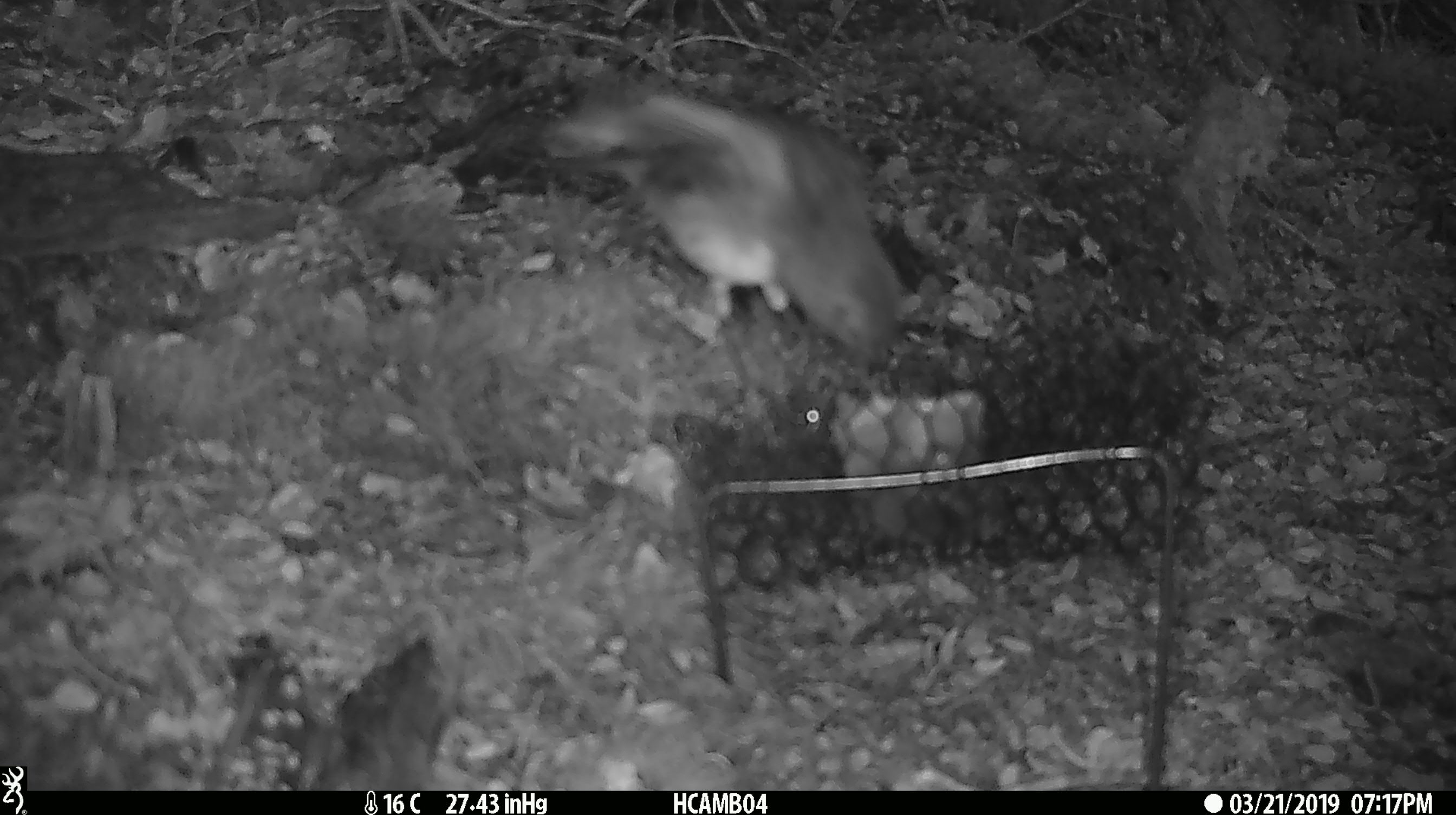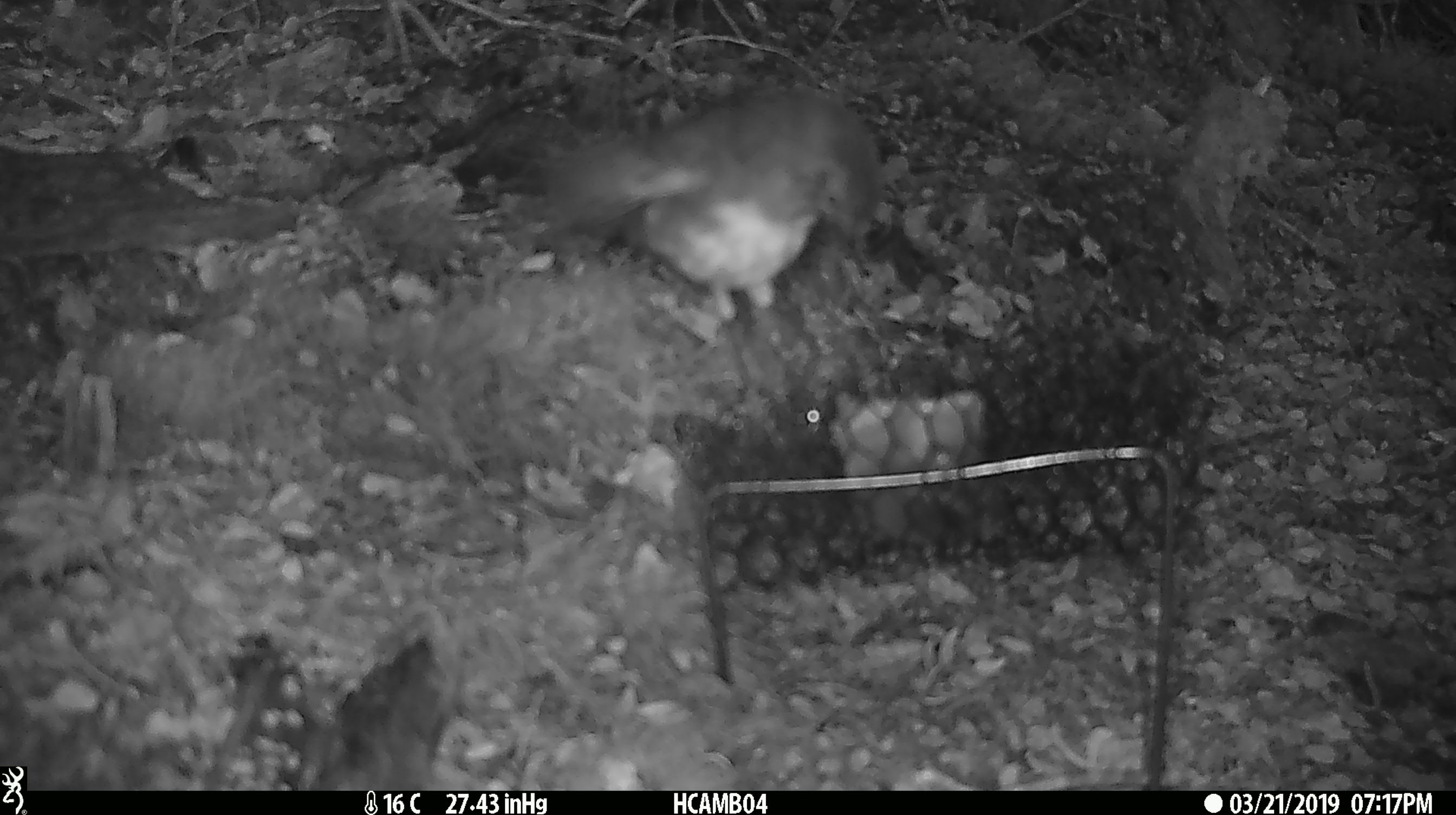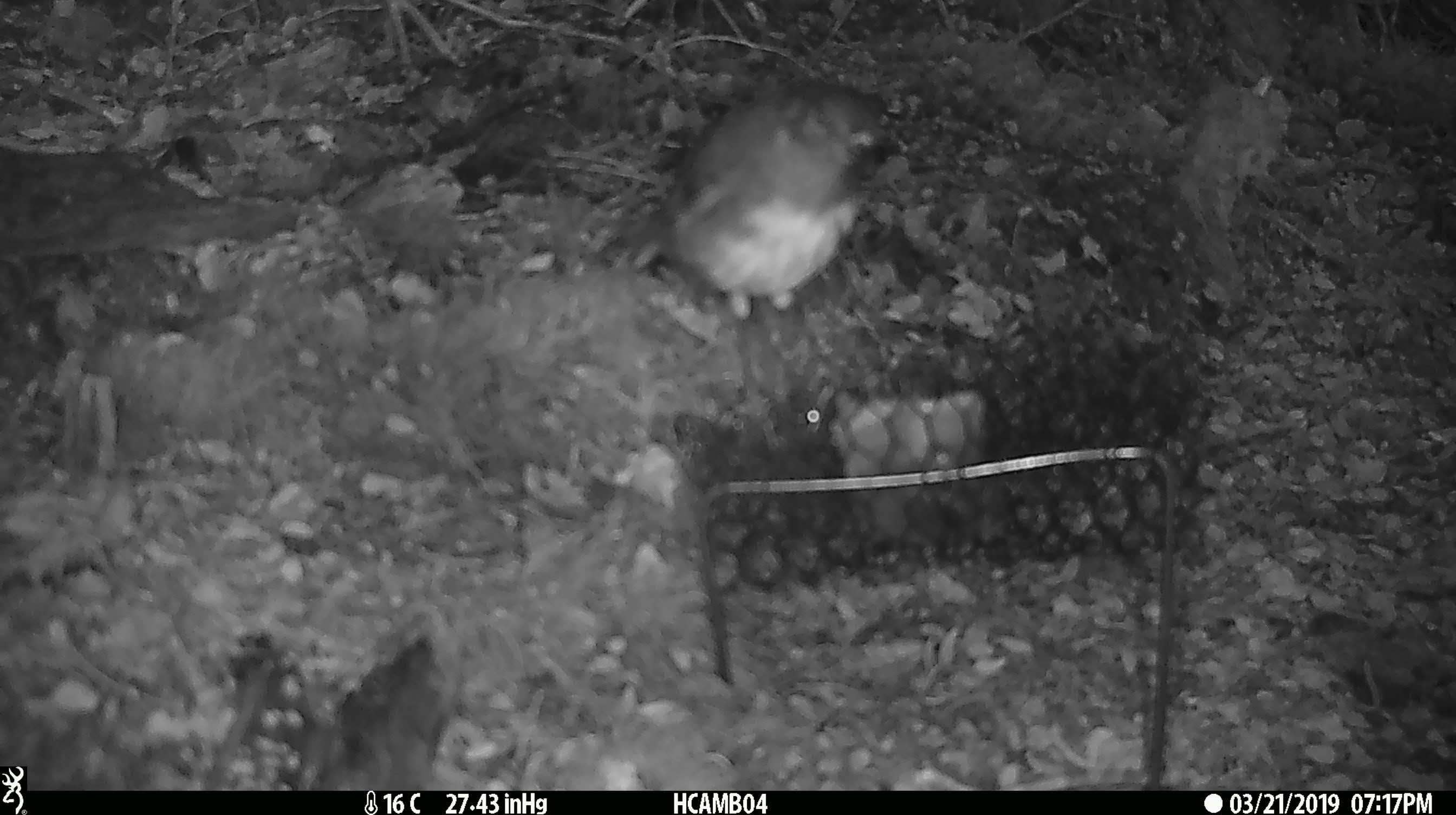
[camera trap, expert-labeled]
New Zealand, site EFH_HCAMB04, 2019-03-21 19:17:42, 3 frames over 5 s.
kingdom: Animalia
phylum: Chordata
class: Aves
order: Passeriformes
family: Petroicidae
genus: Petroica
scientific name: Petroica australis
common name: new zealand robin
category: robin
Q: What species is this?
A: Robin (new zealand robin) (Petroica australis).